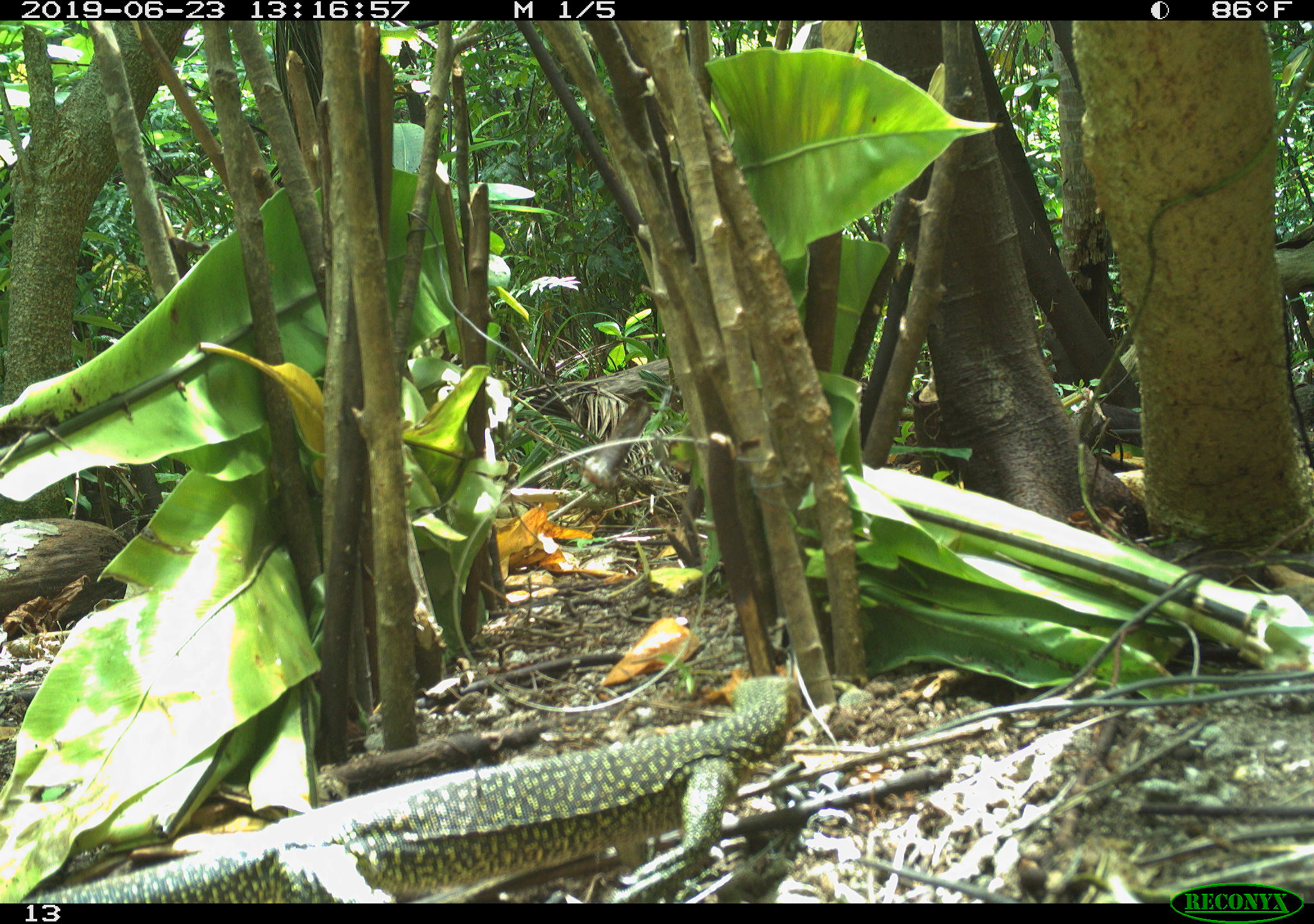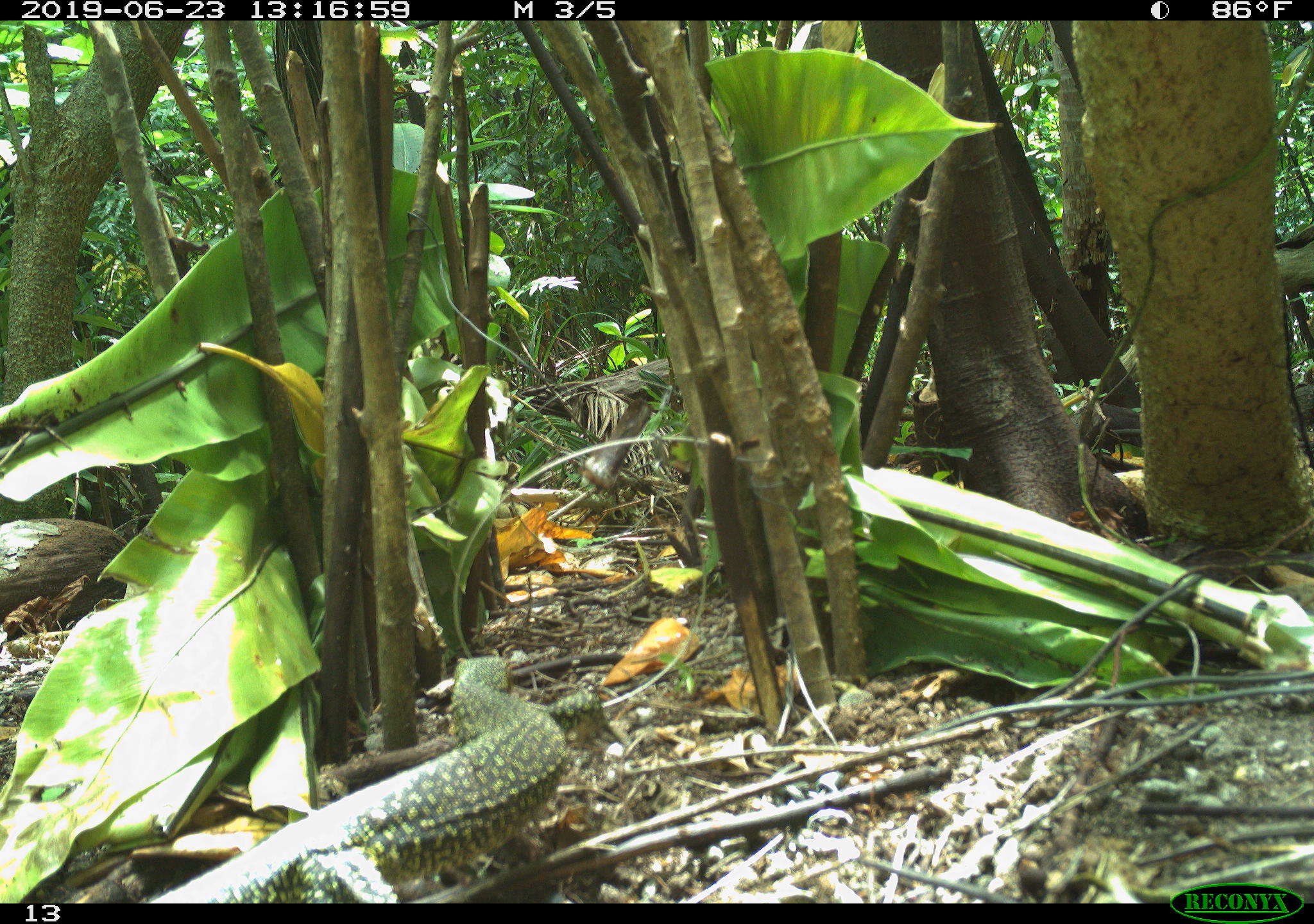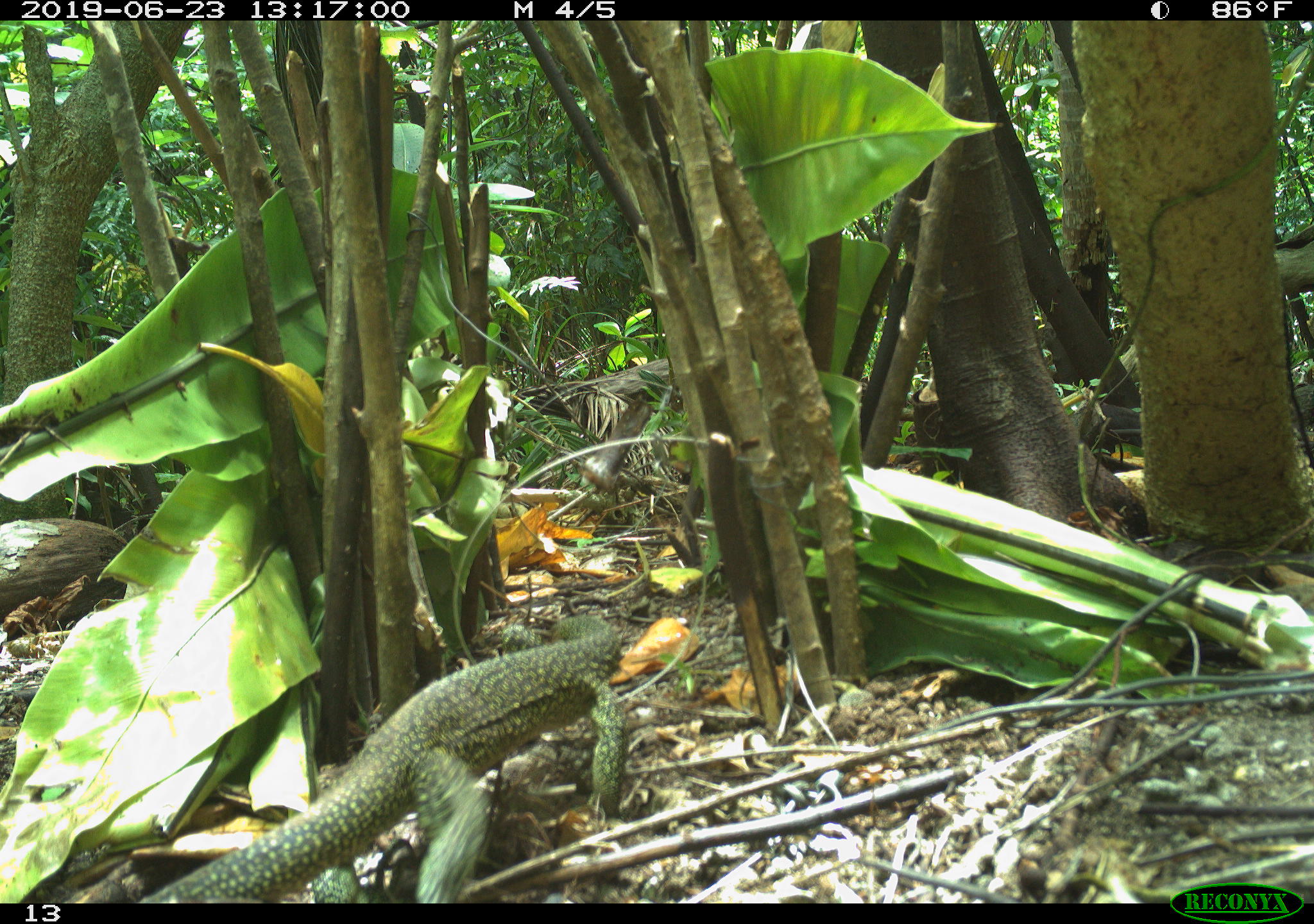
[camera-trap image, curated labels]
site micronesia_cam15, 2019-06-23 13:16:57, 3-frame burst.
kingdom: Animalia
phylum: Chordata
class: Reptilia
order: Squamata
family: Varanidae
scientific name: Varanidae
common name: monitor lizard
Monitor lizard (Varanidae).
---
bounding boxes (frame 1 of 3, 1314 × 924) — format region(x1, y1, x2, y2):
monitor lizard: region(14, 663, 816, 902)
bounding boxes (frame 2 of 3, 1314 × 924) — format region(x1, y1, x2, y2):
monitor lizard: region(116, 649, 584, 904)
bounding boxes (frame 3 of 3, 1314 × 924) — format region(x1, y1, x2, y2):
monitor lizard: region(144, 615, 621, 904)